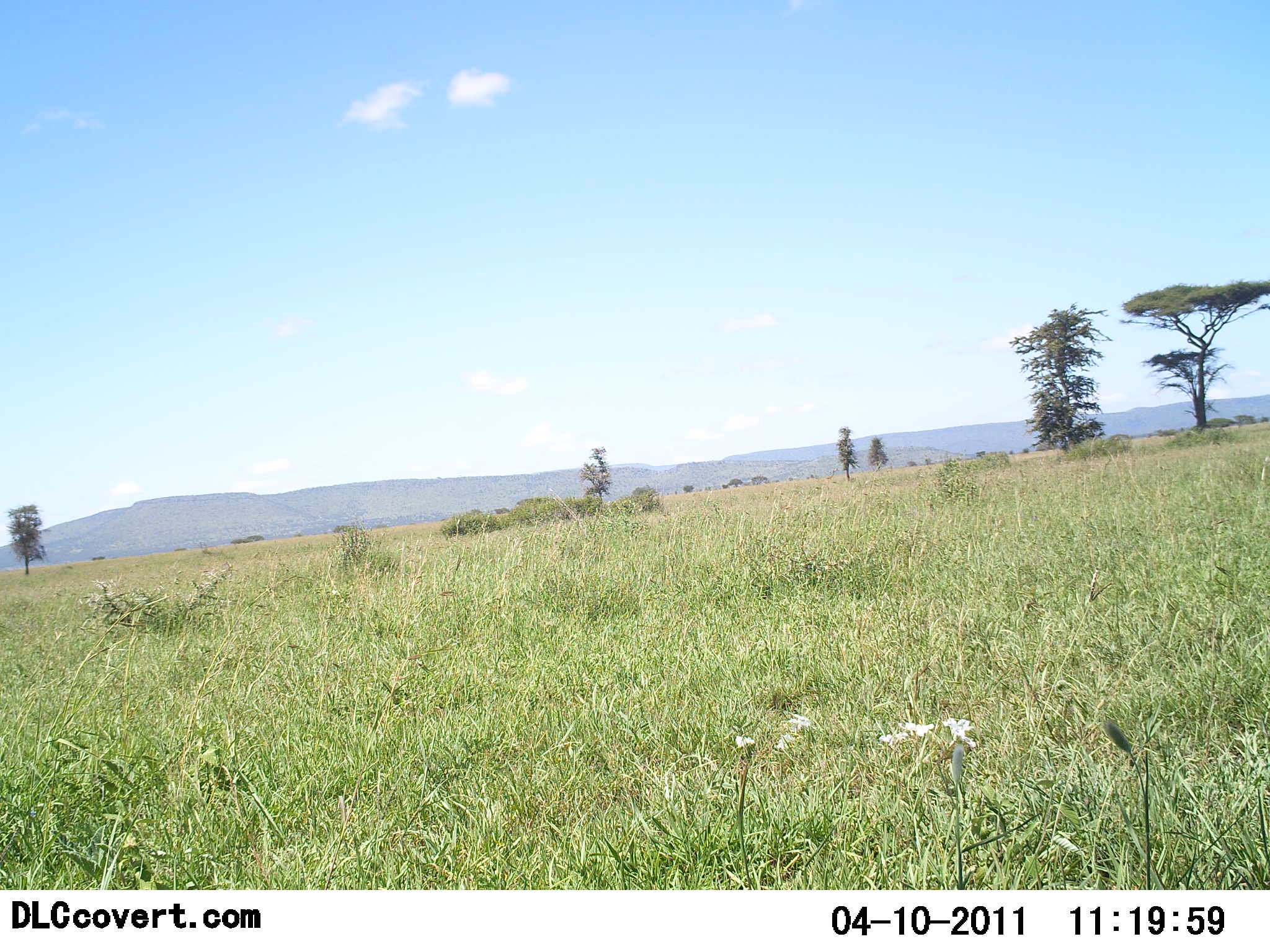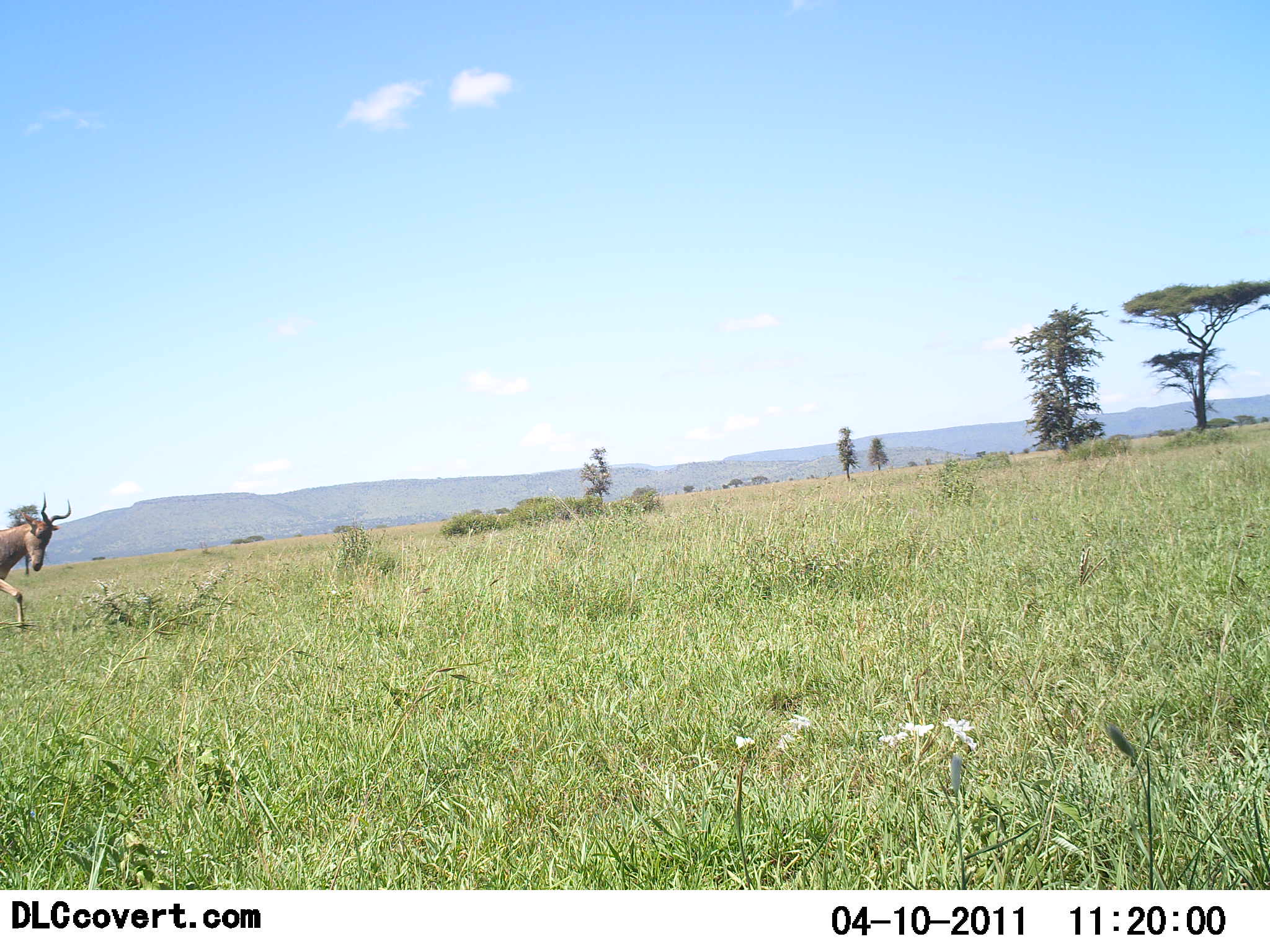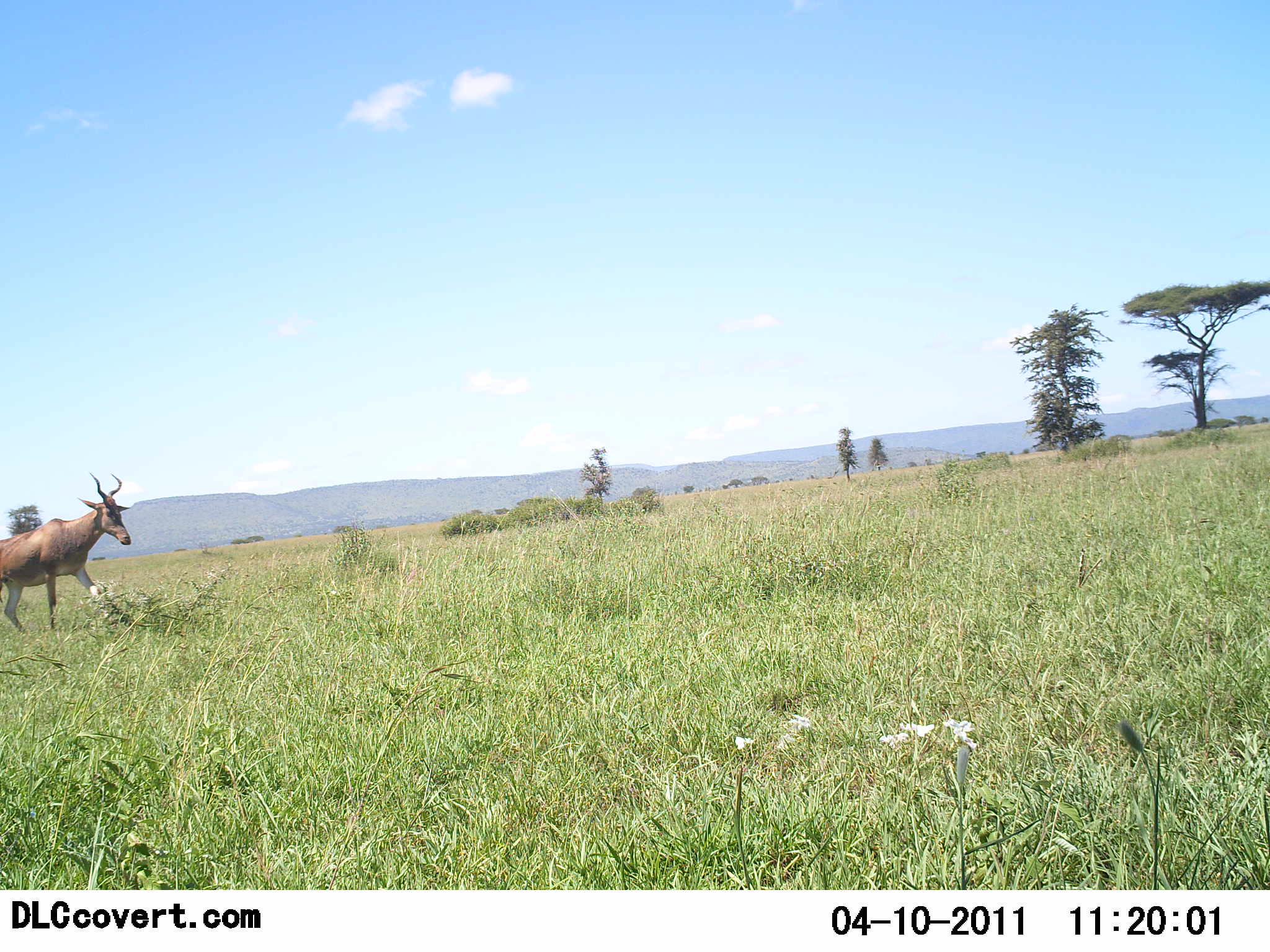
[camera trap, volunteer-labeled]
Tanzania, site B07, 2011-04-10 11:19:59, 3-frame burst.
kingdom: Animalia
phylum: Chordata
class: Mammalia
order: Artiodactyla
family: Bovidae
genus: Alcelaphus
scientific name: Alcelaphus buselaphus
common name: hartebeest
Hartebeest (Alcelaphus buselaphus), count 1. Behavior (volunteer vote fractions): standing 0%, resting 0%, moving 100%, interacting 0%. Young present (vote fraction): 0%. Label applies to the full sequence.